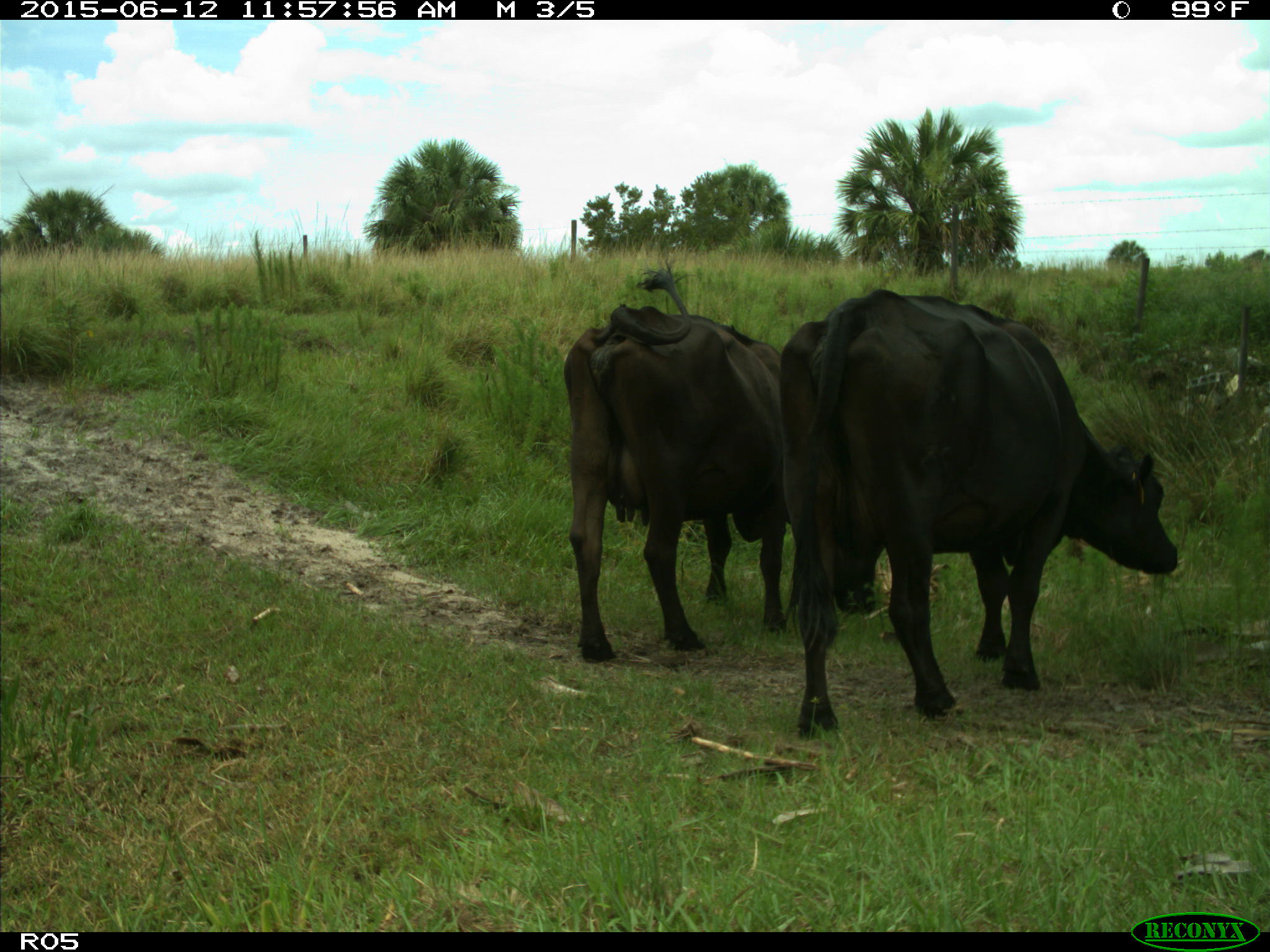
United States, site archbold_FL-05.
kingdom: Animalia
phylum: Chordata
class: Mammalia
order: Artiodactyla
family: Bovidae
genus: Bos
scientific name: Bos taurus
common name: domestic cow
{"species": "Bos taurus (domestic cow)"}